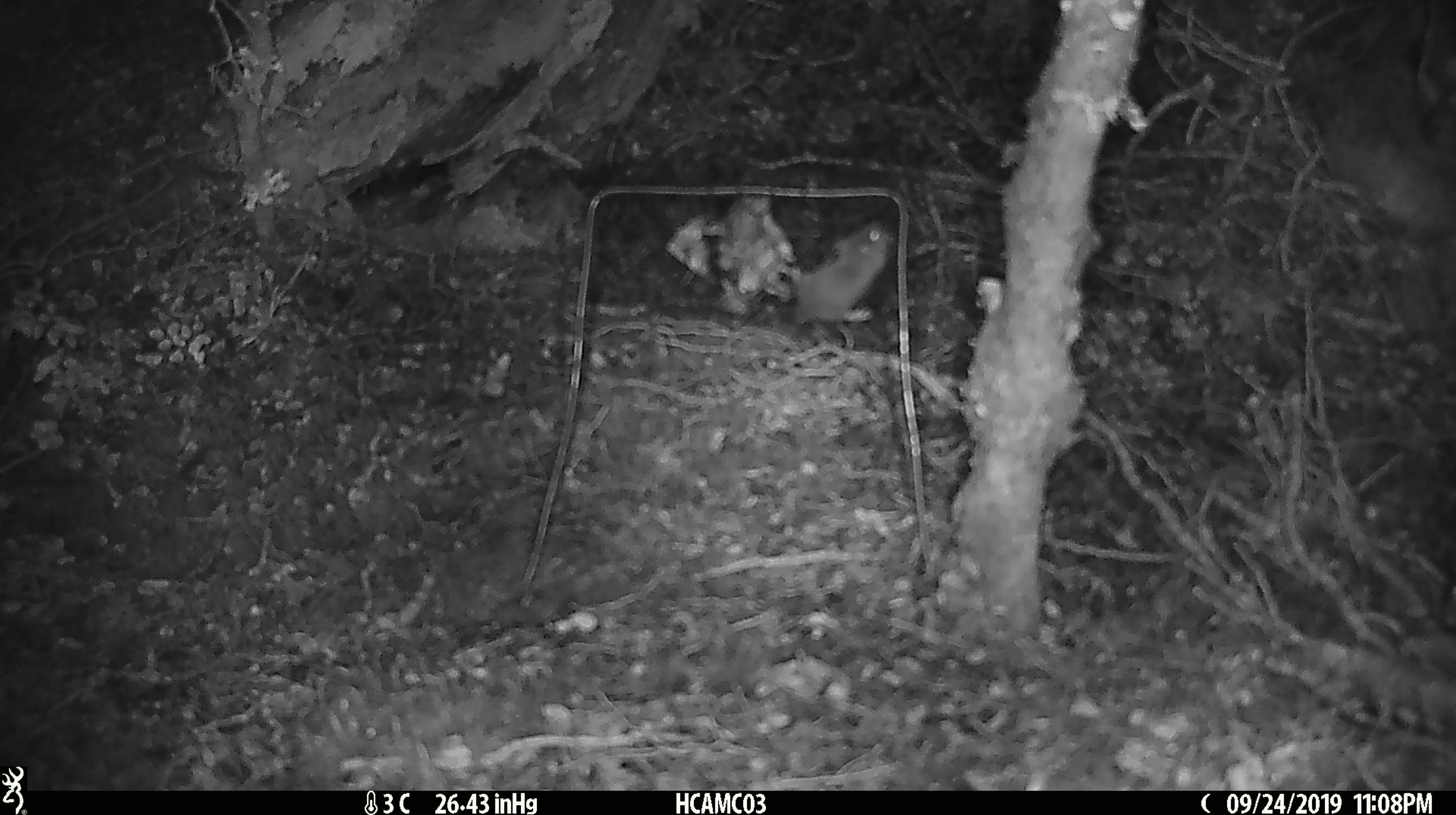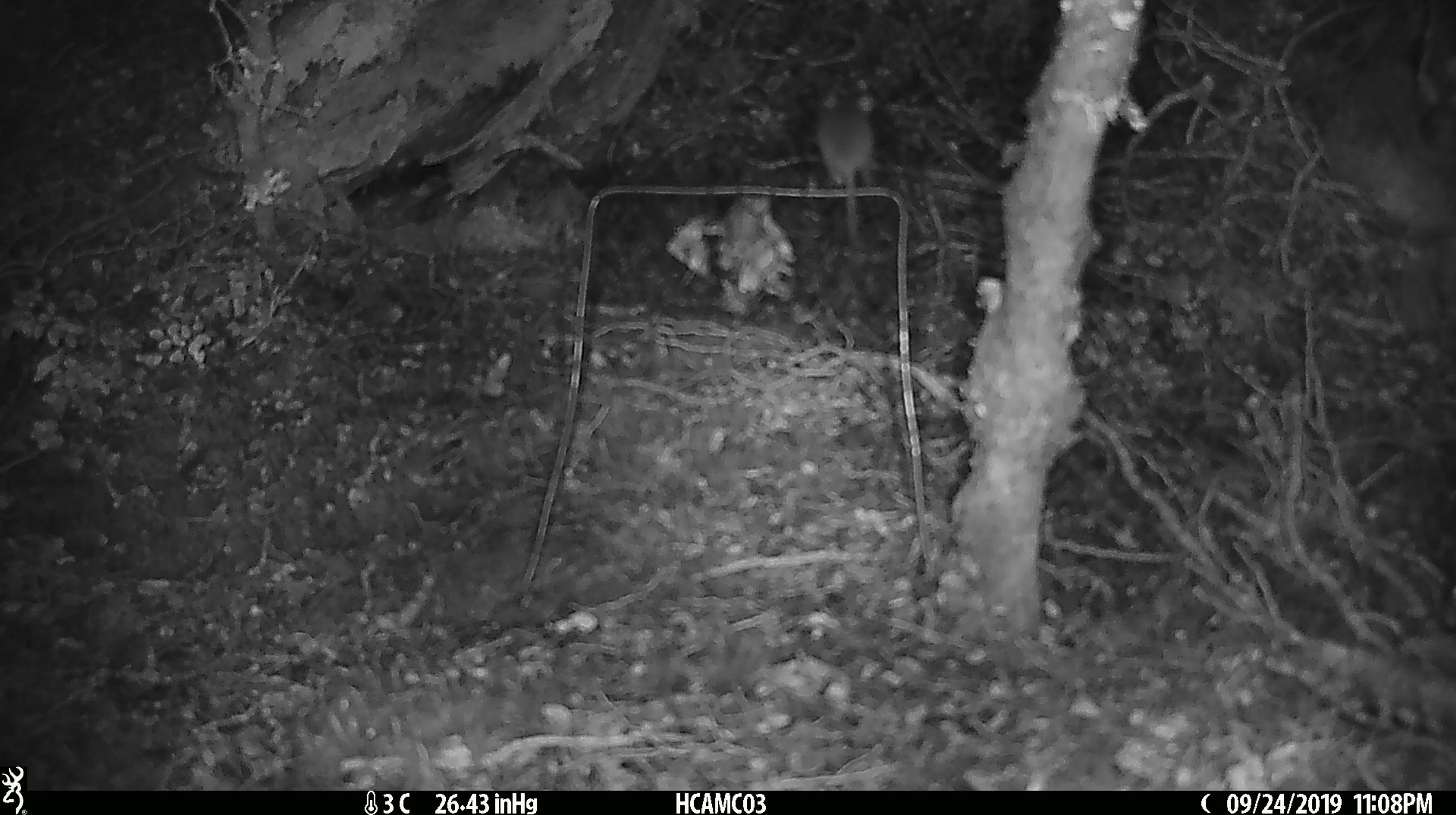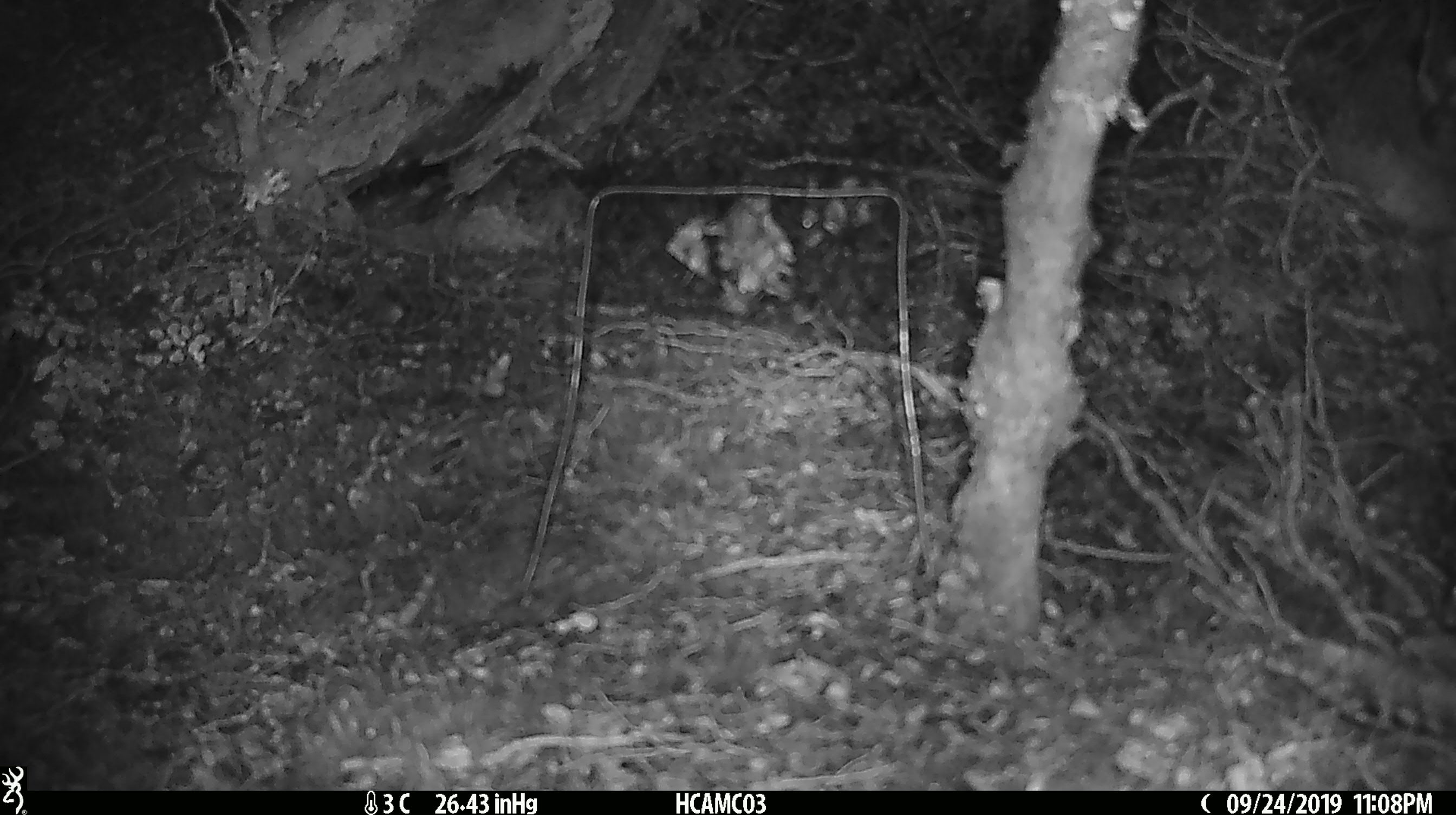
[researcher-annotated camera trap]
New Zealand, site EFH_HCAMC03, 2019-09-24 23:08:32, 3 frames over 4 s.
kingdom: Animalia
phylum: Chordata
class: Mammalia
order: Rodentia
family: Muridae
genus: Mus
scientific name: Mus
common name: mouse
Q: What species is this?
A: Mouse (Mus).